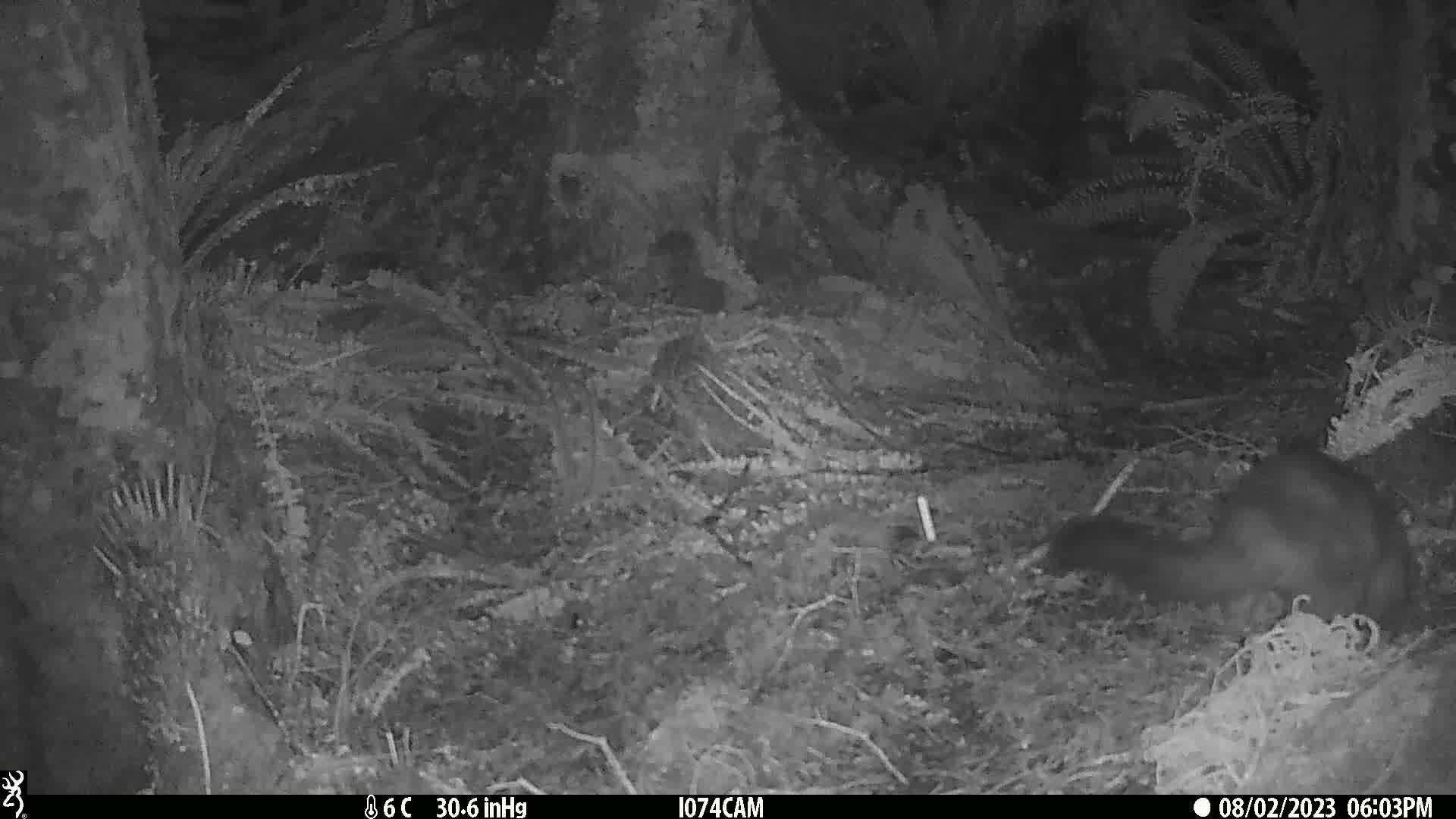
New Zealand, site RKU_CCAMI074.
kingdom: Animalia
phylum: Chordata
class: Mammalia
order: Diprotodontia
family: Phalangeridae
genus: Trichosurus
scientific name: Trichosurus vulpecula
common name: common brushtail possum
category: possum